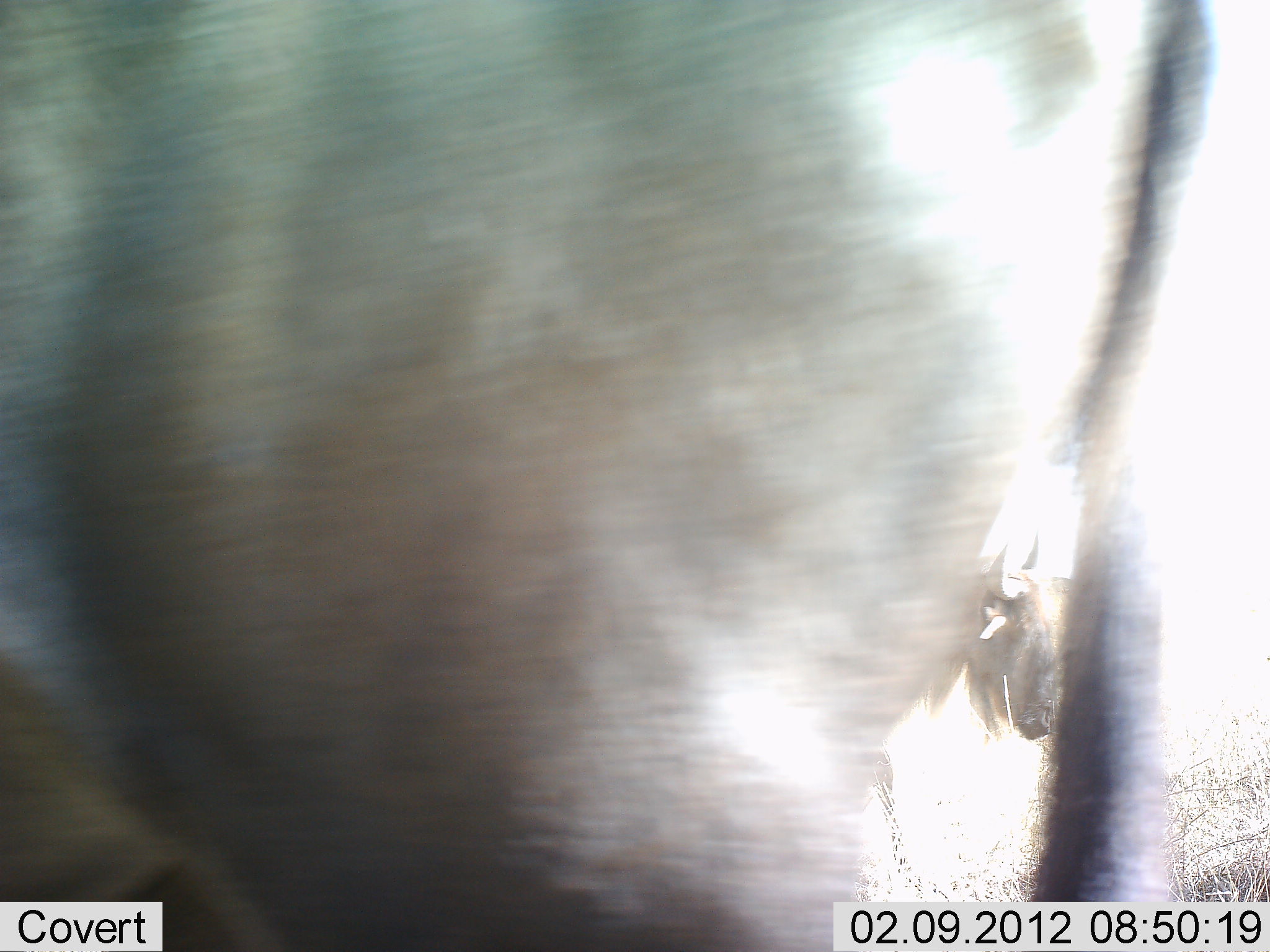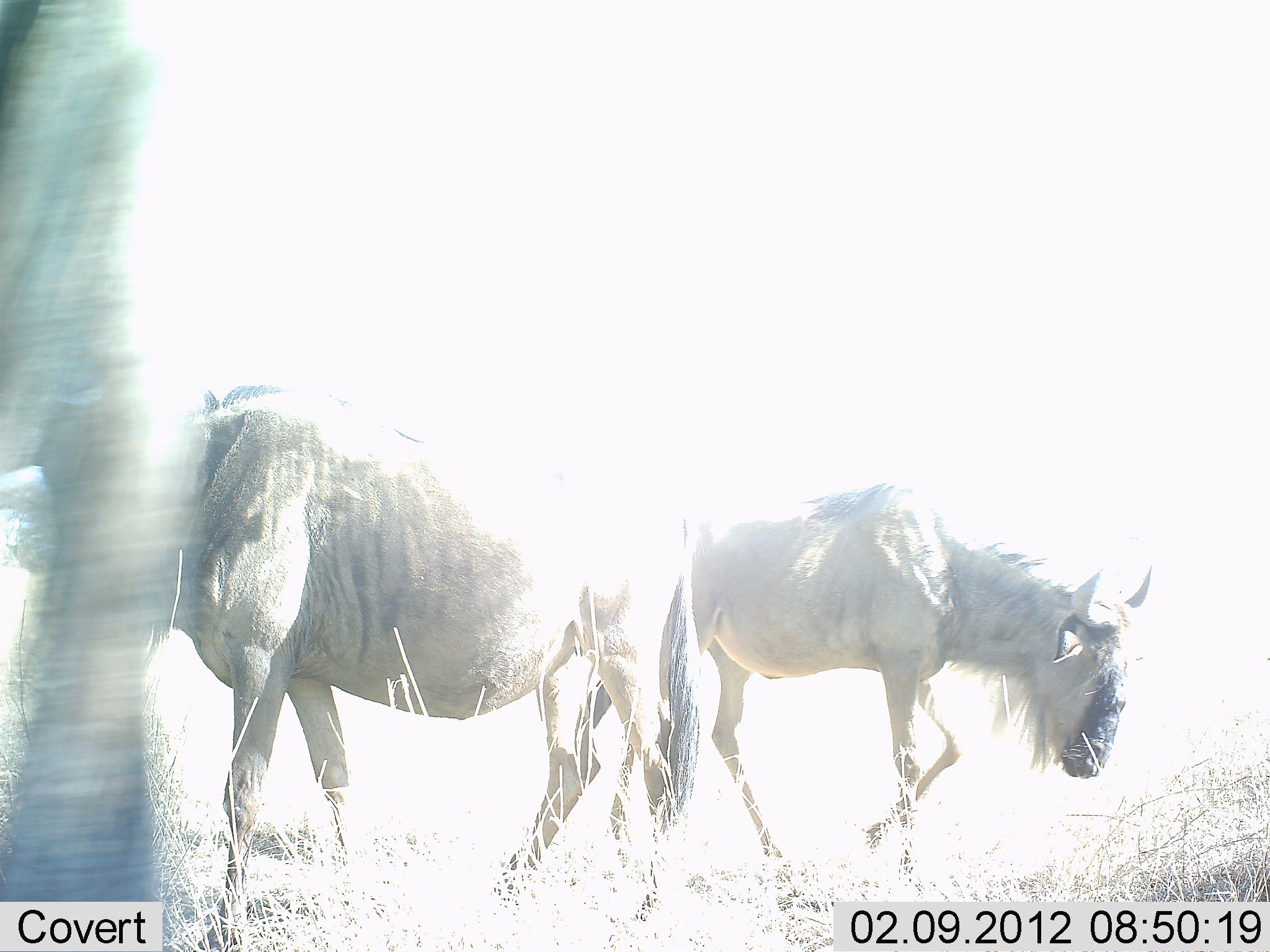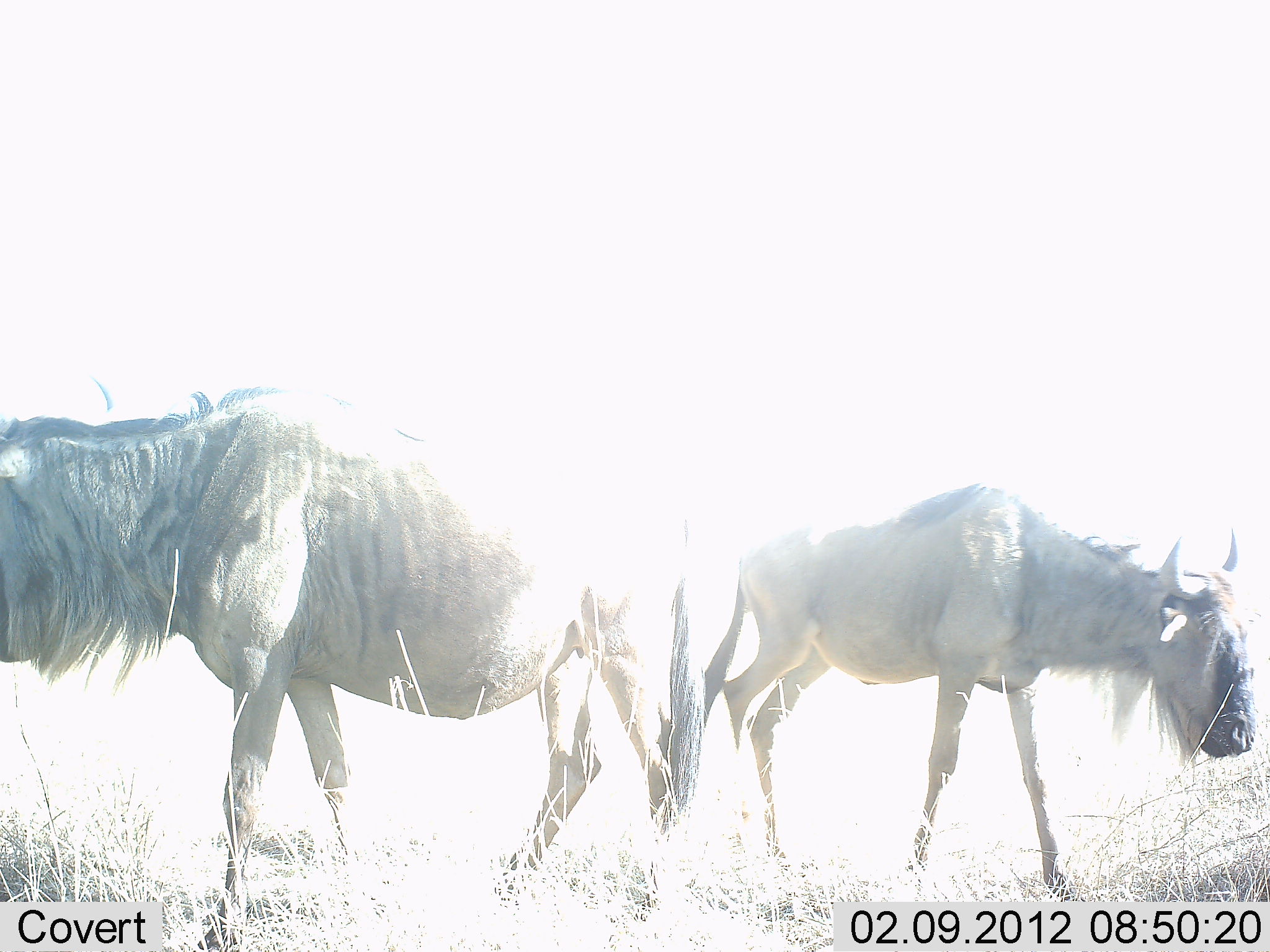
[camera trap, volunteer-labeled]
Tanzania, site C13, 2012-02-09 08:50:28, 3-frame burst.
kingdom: Animalia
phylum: Chordata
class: Mammalia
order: Artiodactyla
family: Bovidae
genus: Connochaetes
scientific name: Connochaetes taurinus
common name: blue wildebeest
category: wildebeest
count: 3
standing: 42%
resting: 0%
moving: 79%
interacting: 0%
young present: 0%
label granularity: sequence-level